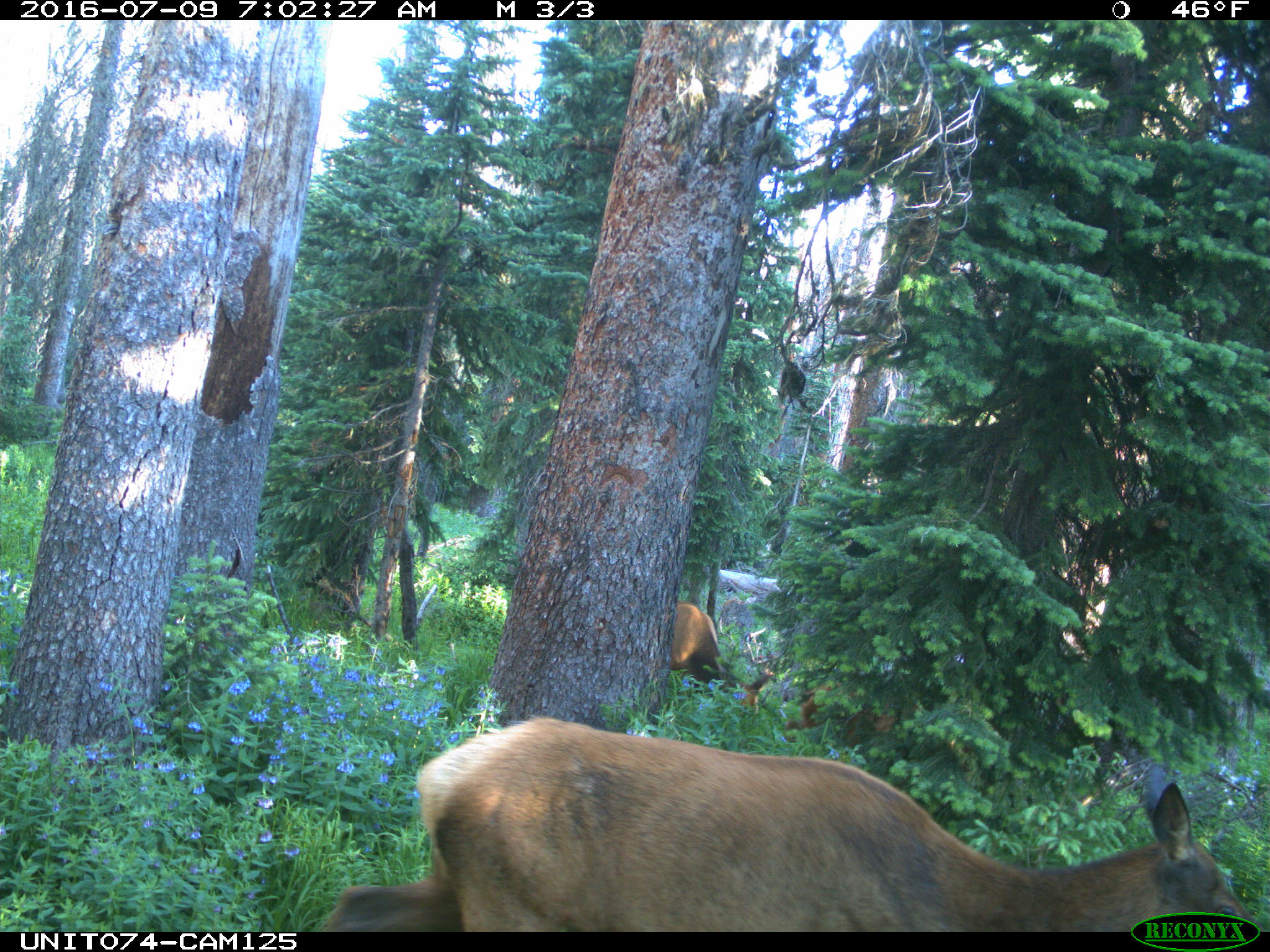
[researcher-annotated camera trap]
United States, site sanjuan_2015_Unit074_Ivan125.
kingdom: Animalia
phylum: Chordata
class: Mammalia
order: Artiodactyla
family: Cervidae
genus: Cervus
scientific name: Cervus elaphus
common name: red deer